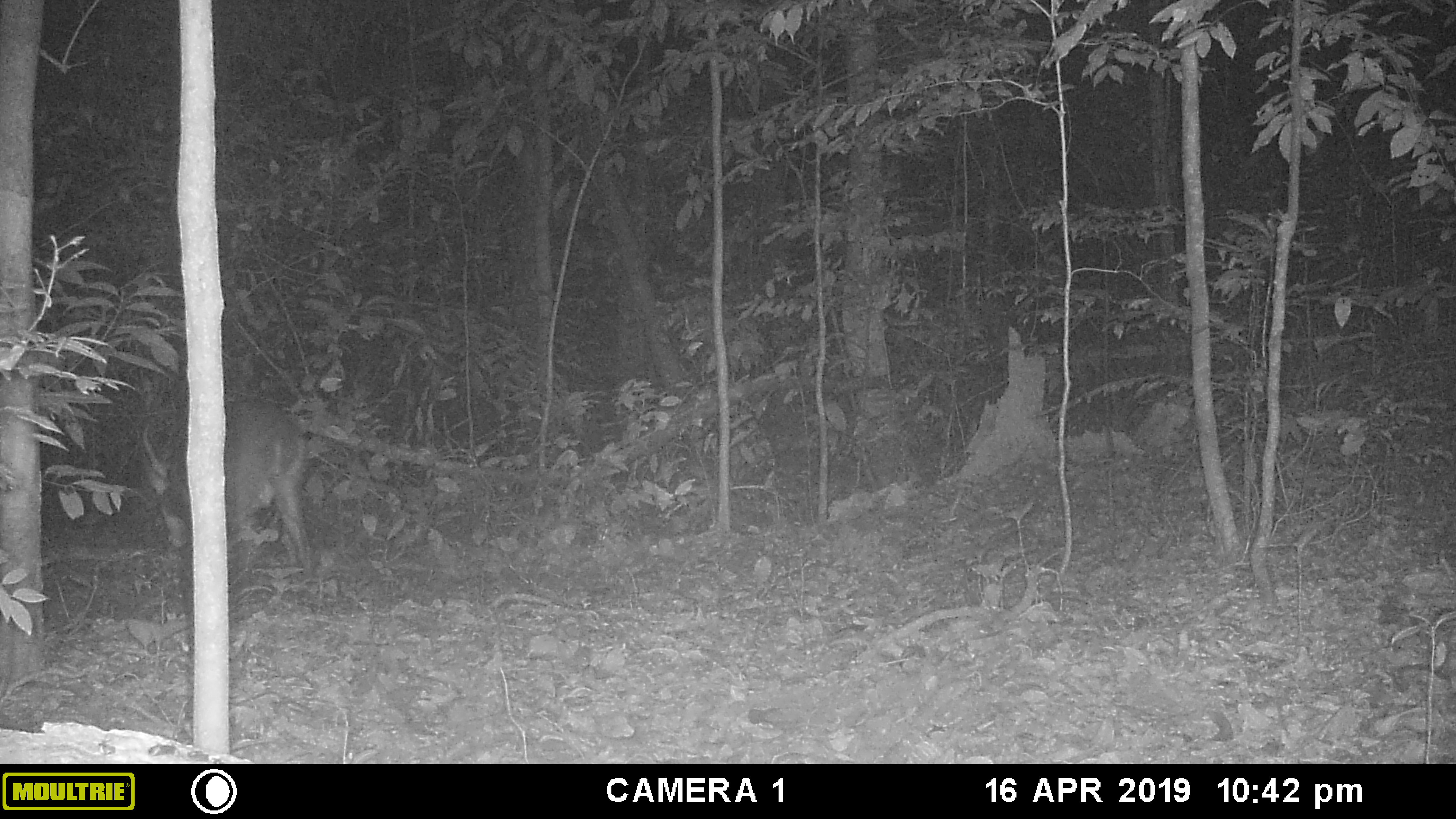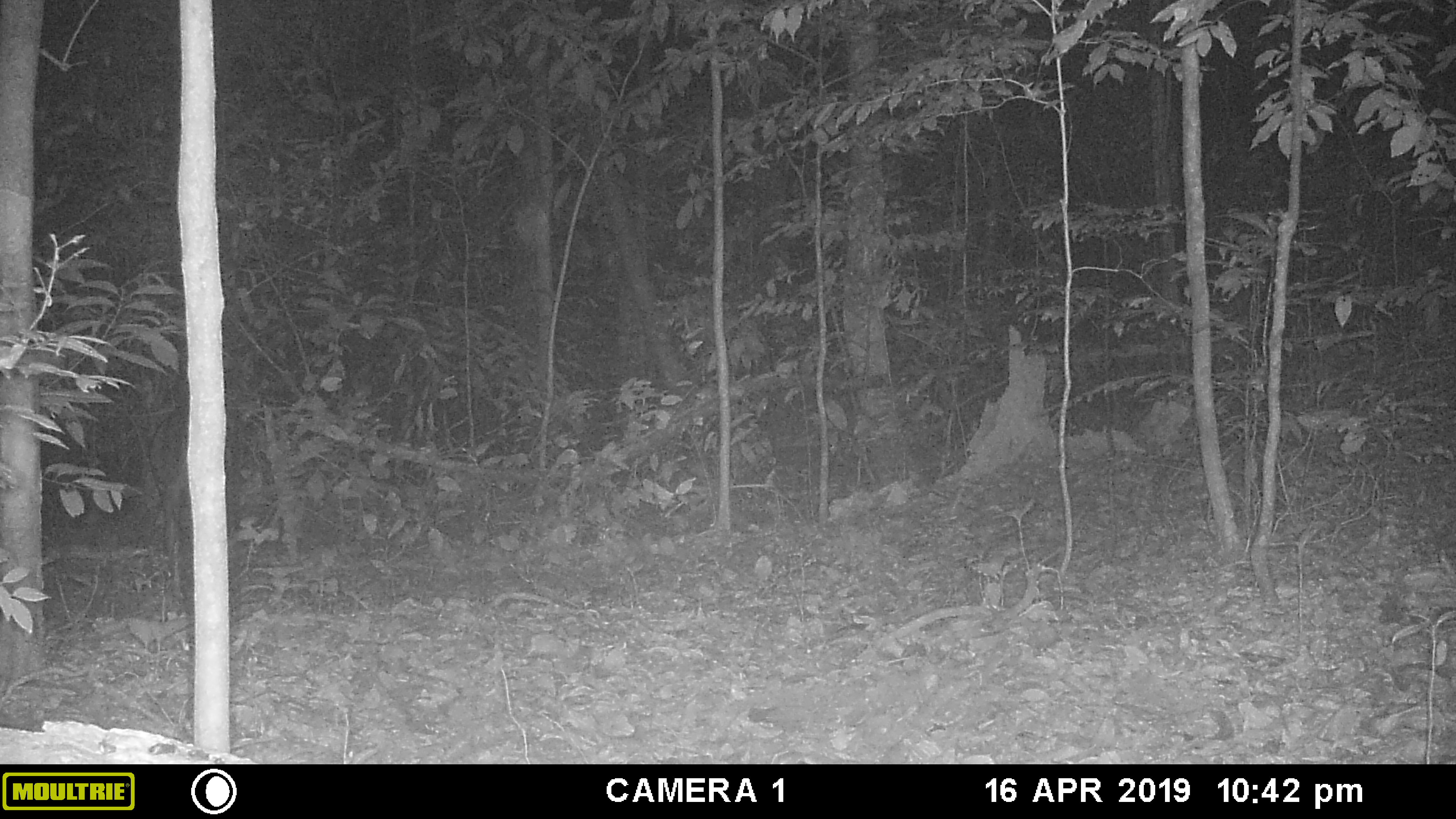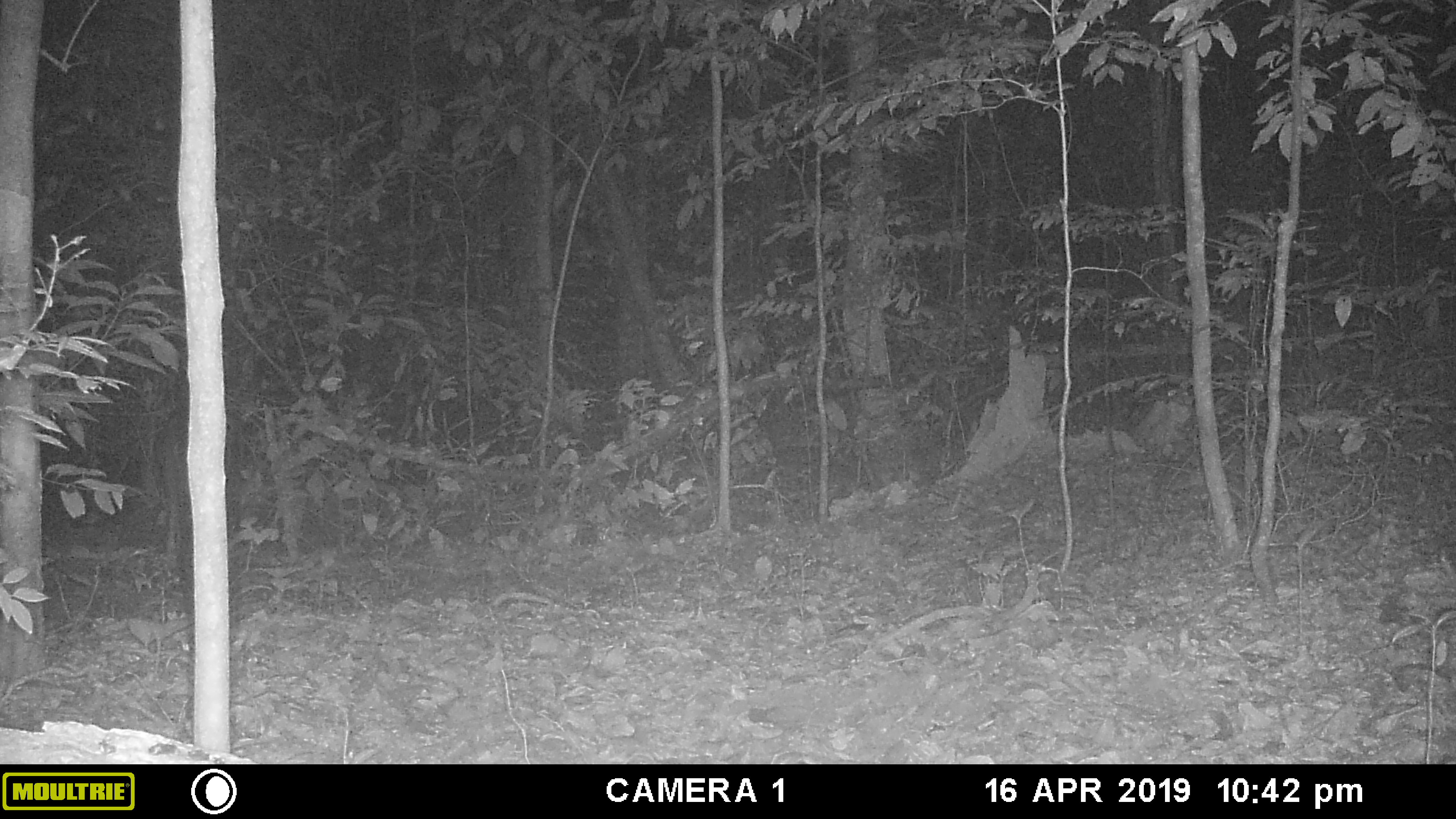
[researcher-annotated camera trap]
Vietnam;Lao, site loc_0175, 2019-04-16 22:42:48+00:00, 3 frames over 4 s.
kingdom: Animalia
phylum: Chordata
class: Mammalia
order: Artiodactyla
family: Cervidae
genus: Muntiacus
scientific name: Muntiacus vuquangensis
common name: large-antlered muntjac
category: large antlered muntjac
Large antlered muntjac (large-antlered muntjac) (Muntiacus vuquangensis). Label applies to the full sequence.